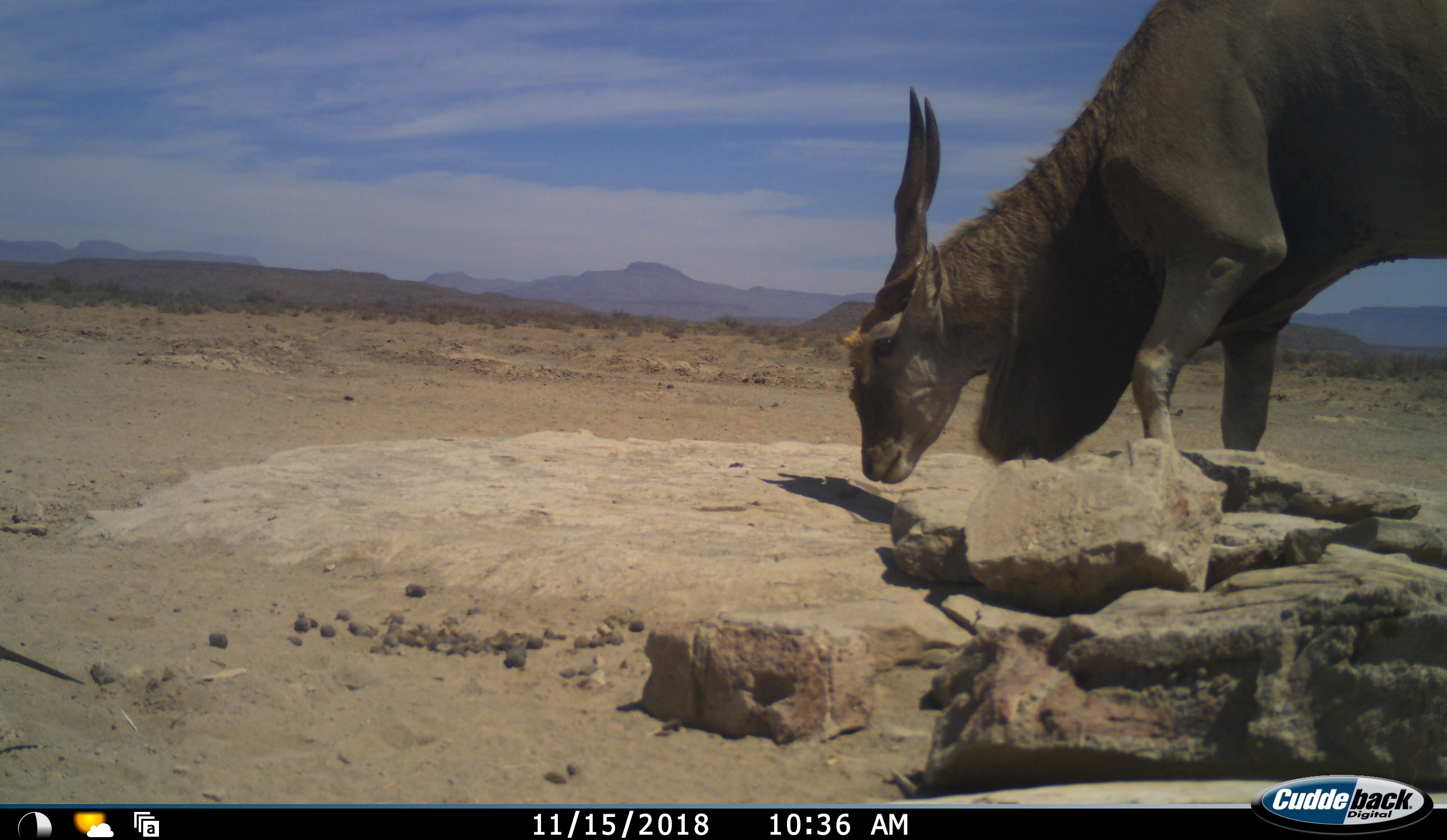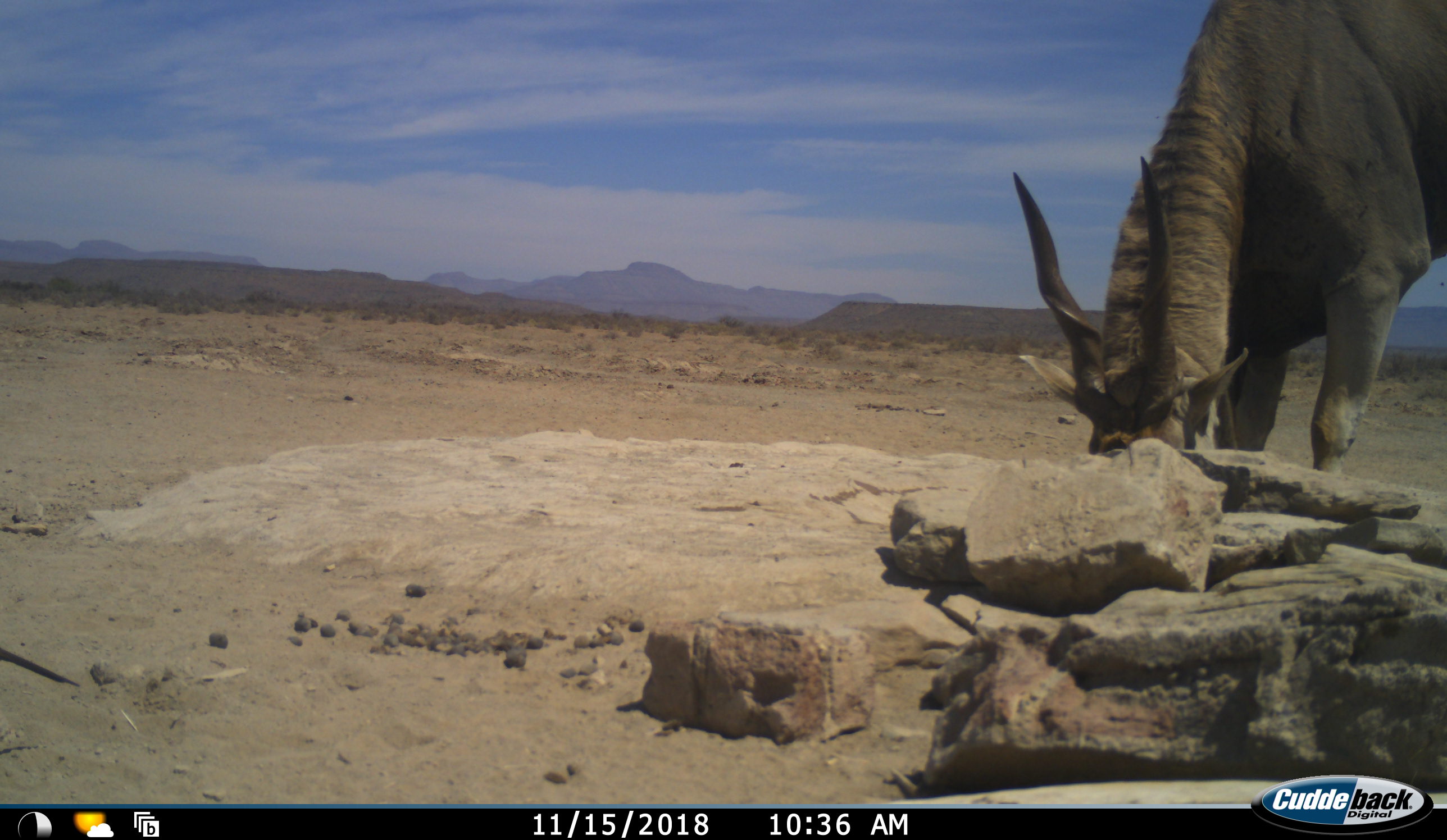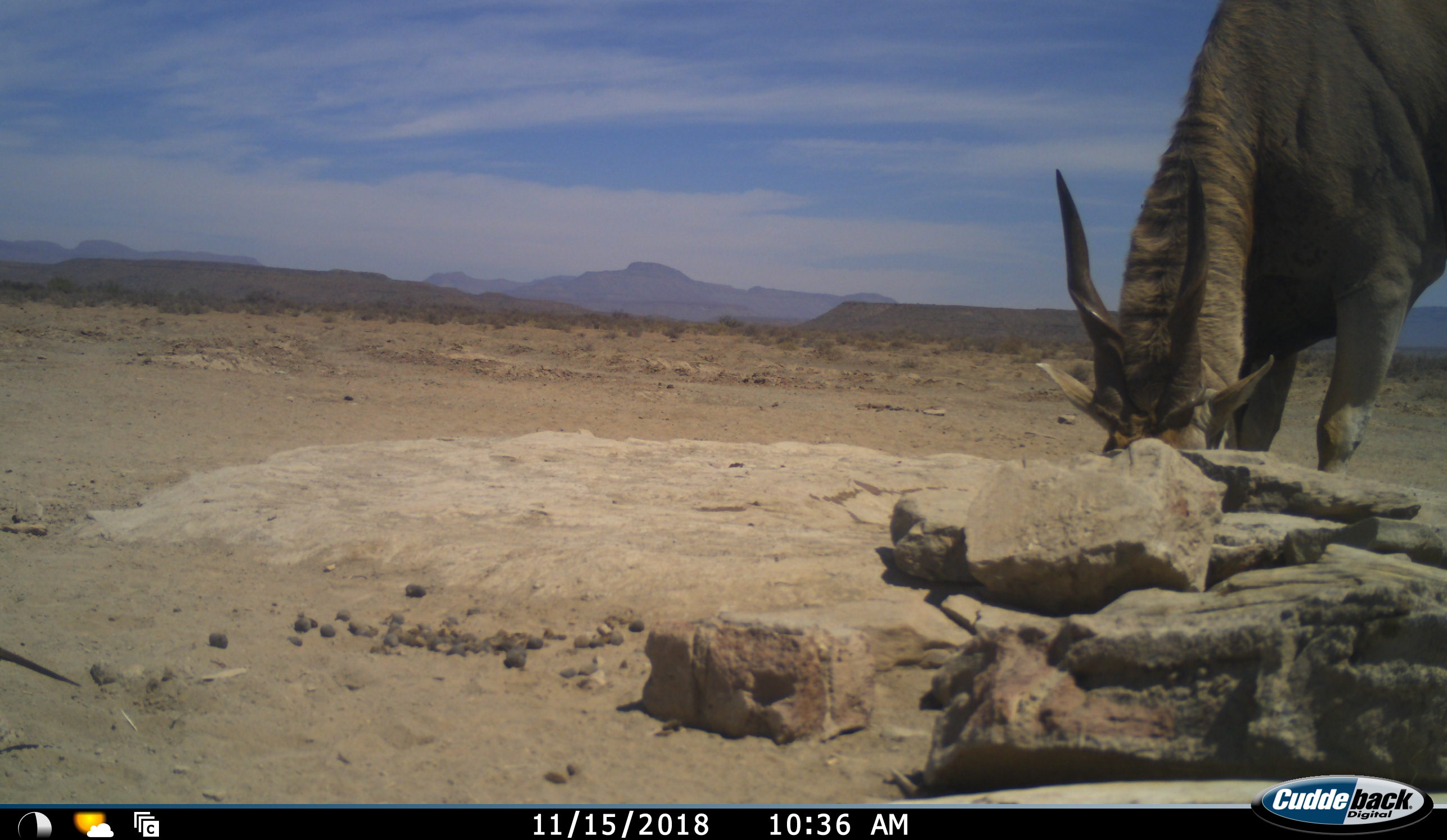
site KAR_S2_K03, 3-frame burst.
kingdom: Animalia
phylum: Chordata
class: Mammalia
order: Artiodactyla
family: Bovidae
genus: Tragelaphus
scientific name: Tragelaphus oryx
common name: eland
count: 1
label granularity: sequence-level